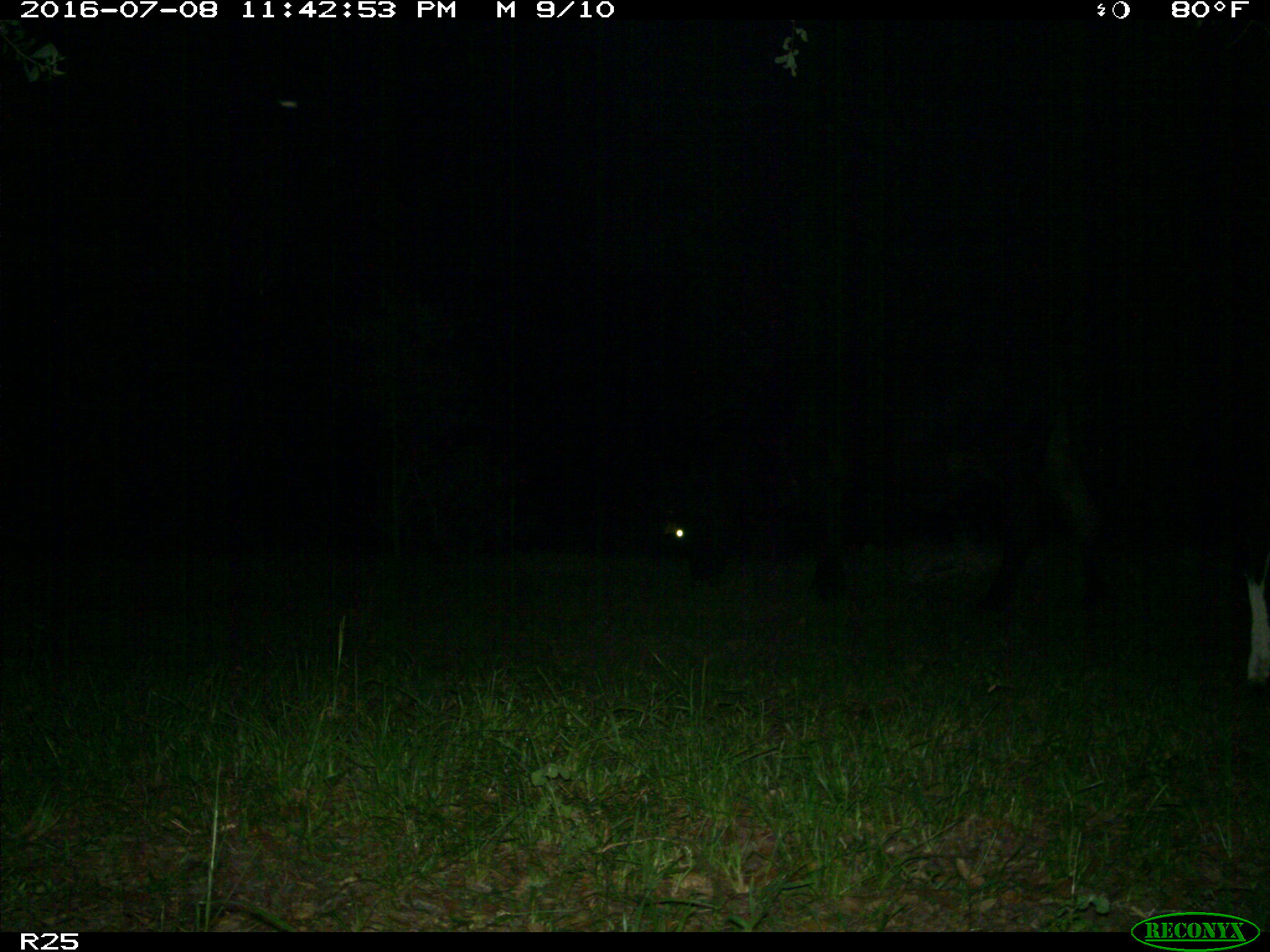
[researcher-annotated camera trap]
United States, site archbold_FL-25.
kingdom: Animalia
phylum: Chordata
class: Mammalia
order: Artiodactyla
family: Bovidae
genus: Bos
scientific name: Bos taurus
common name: domestic cow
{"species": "Bos taurus (domestic cow)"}